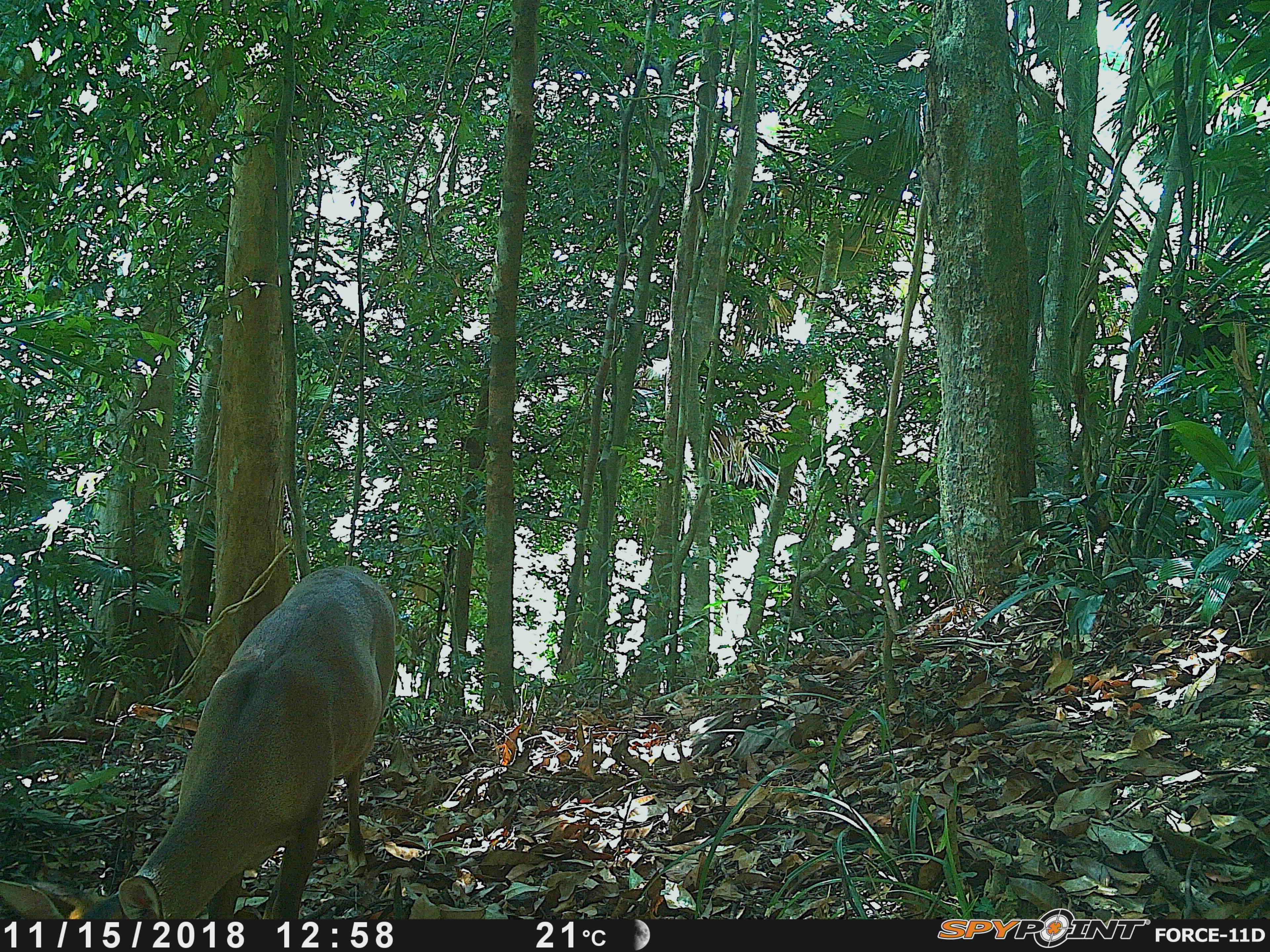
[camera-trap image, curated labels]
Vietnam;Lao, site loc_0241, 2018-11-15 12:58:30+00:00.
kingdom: Animalia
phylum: Chordata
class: Mammalia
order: Artiodactyla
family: Cervidae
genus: Muntiacus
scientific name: Muntiacus vuquangensis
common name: large-antlered muntjac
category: large antlered muntjac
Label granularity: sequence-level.